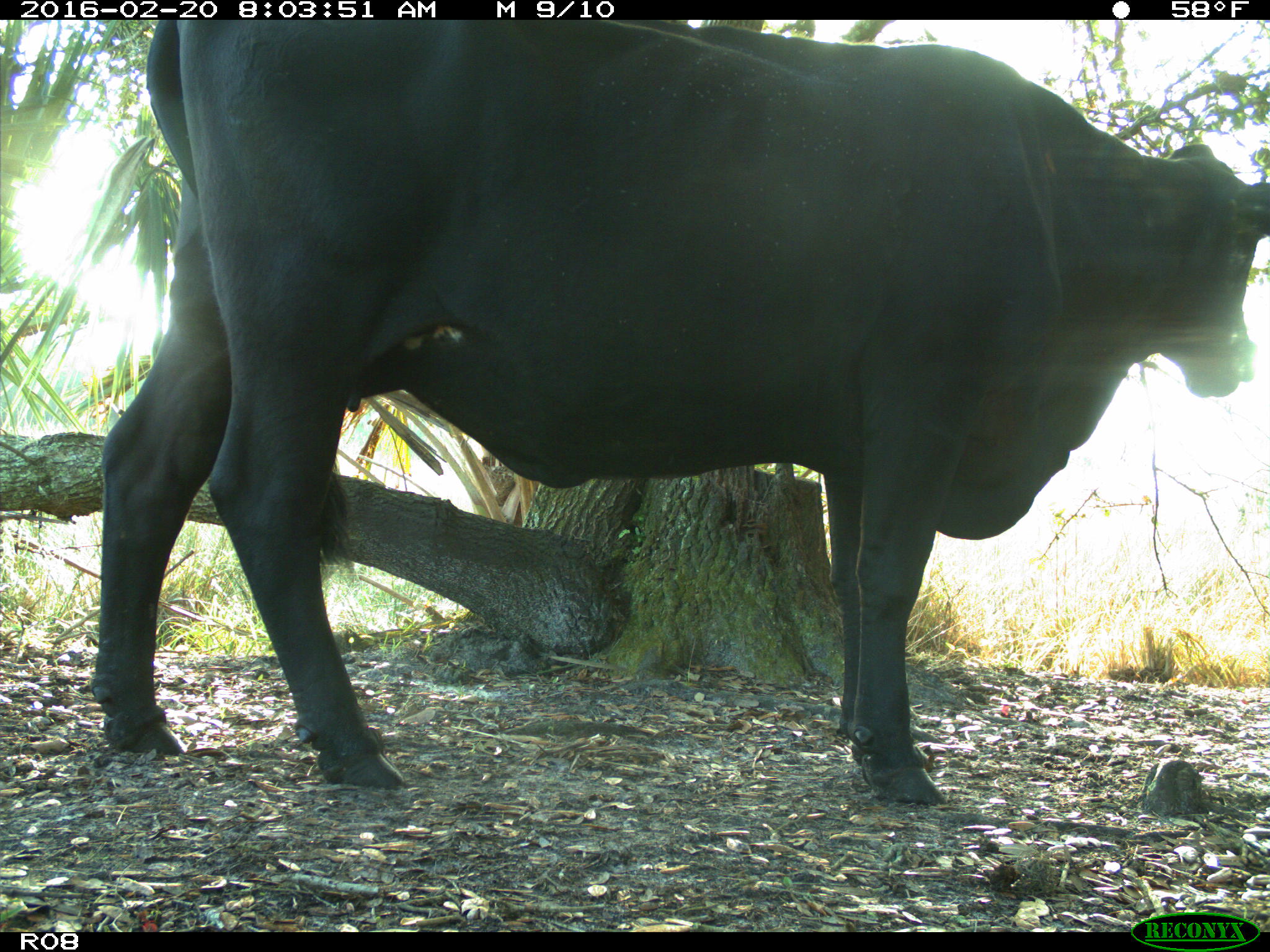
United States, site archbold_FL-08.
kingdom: Animalia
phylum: Chordata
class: Mammalia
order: Artiodactyla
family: Bovidae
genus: Bos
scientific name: Bos taurus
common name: domestic cow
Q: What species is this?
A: Bos taurus (domestic cow).